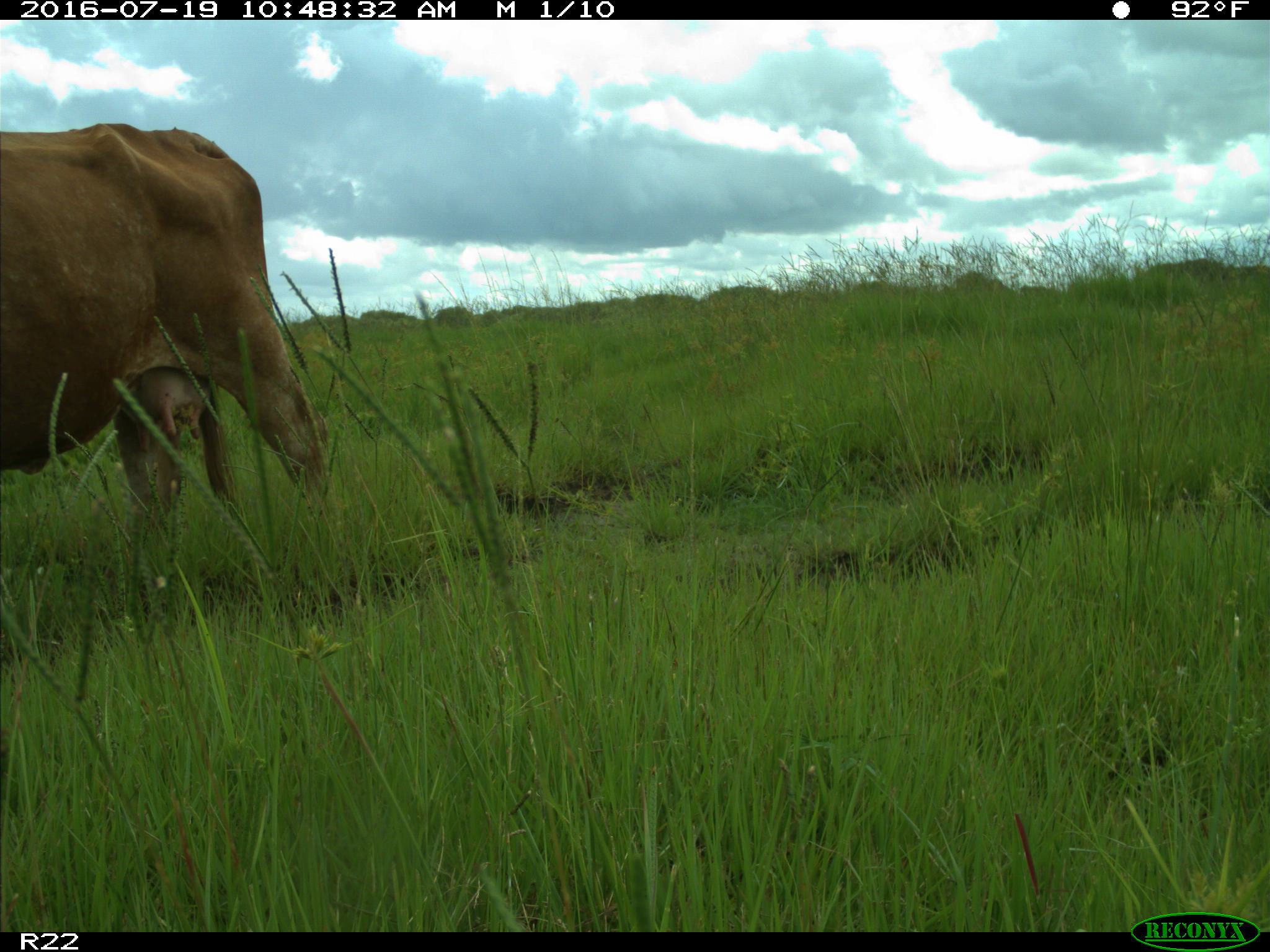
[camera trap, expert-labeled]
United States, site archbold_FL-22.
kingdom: Animalia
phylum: Chordata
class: Mammalia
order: Artiodactyla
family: Bovidae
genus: Bos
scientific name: Bos taurus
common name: domestic cow